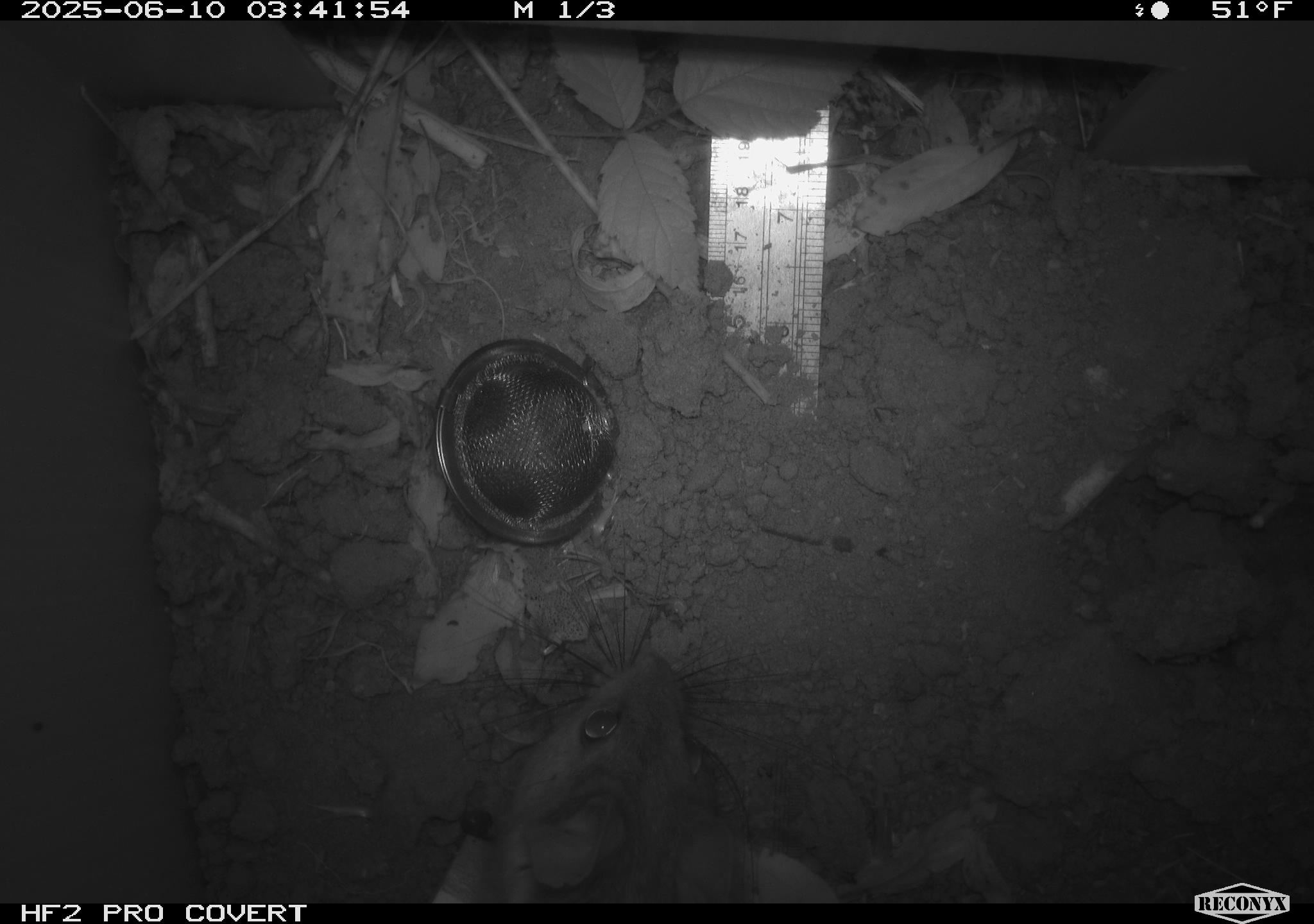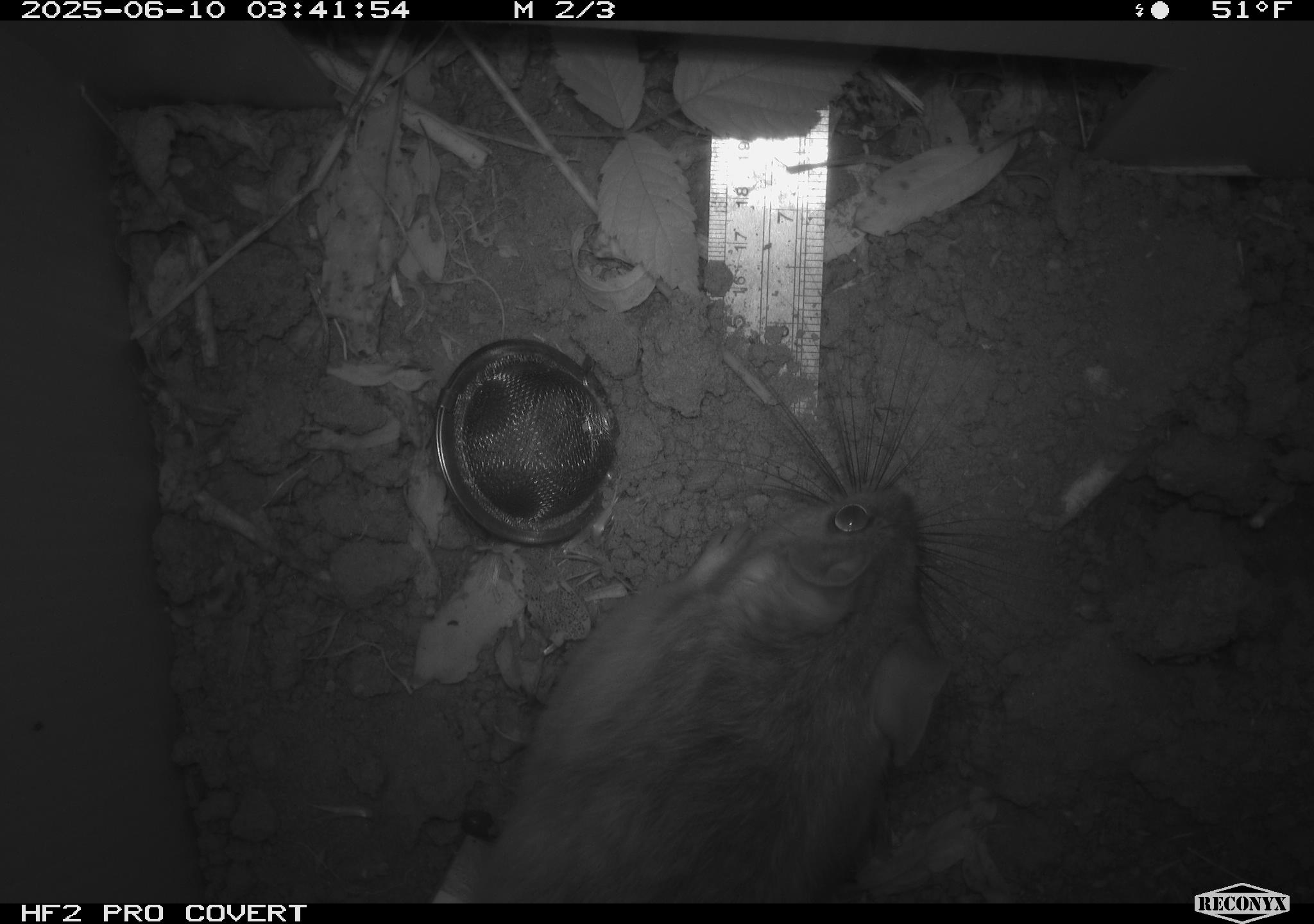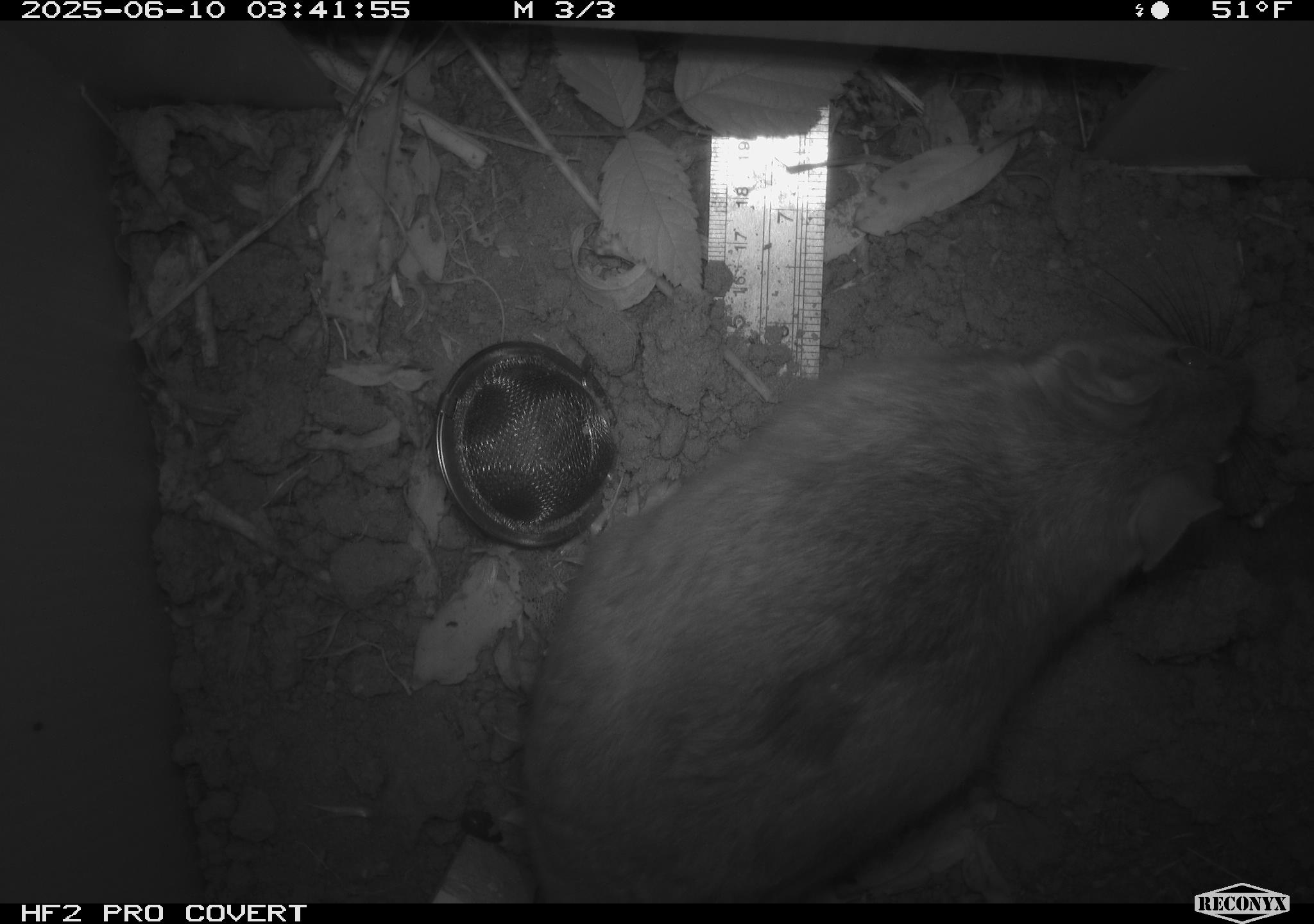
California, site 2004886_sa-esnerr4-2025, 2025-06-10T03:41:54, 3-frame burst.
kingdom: Animalia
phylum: Chordata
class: Mammalia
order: Rodentia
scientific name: Rodentia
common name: rodent